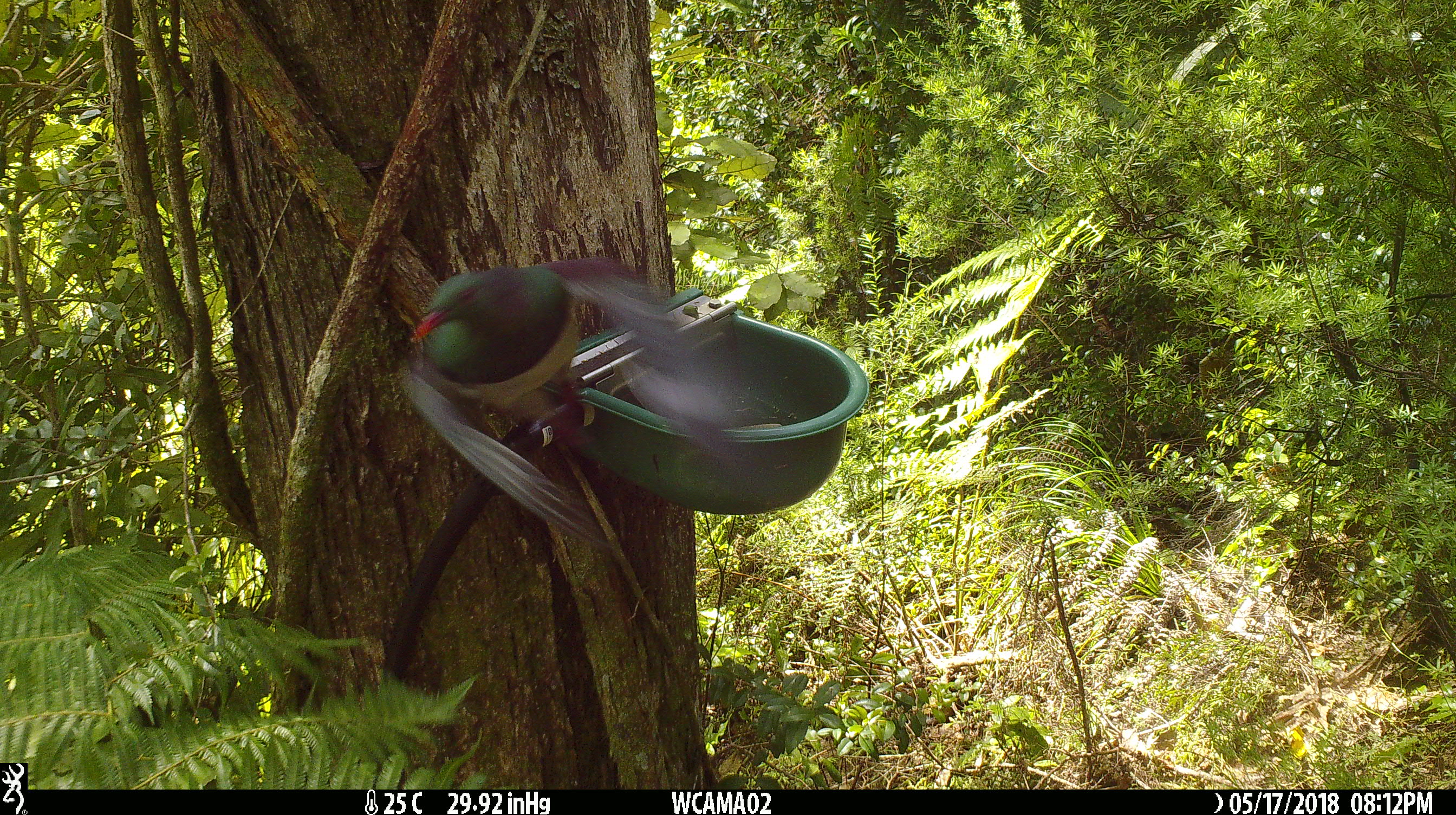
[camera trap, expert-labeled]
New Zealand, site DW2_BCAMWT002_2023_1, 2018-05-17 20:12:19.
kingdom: Animalia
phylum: Chordata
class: Aves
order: Columbiformes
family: Columbidae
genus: Hemiphaga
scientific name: Hemiphaga novaeseelandiae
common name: new zealand pigeon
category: kereru